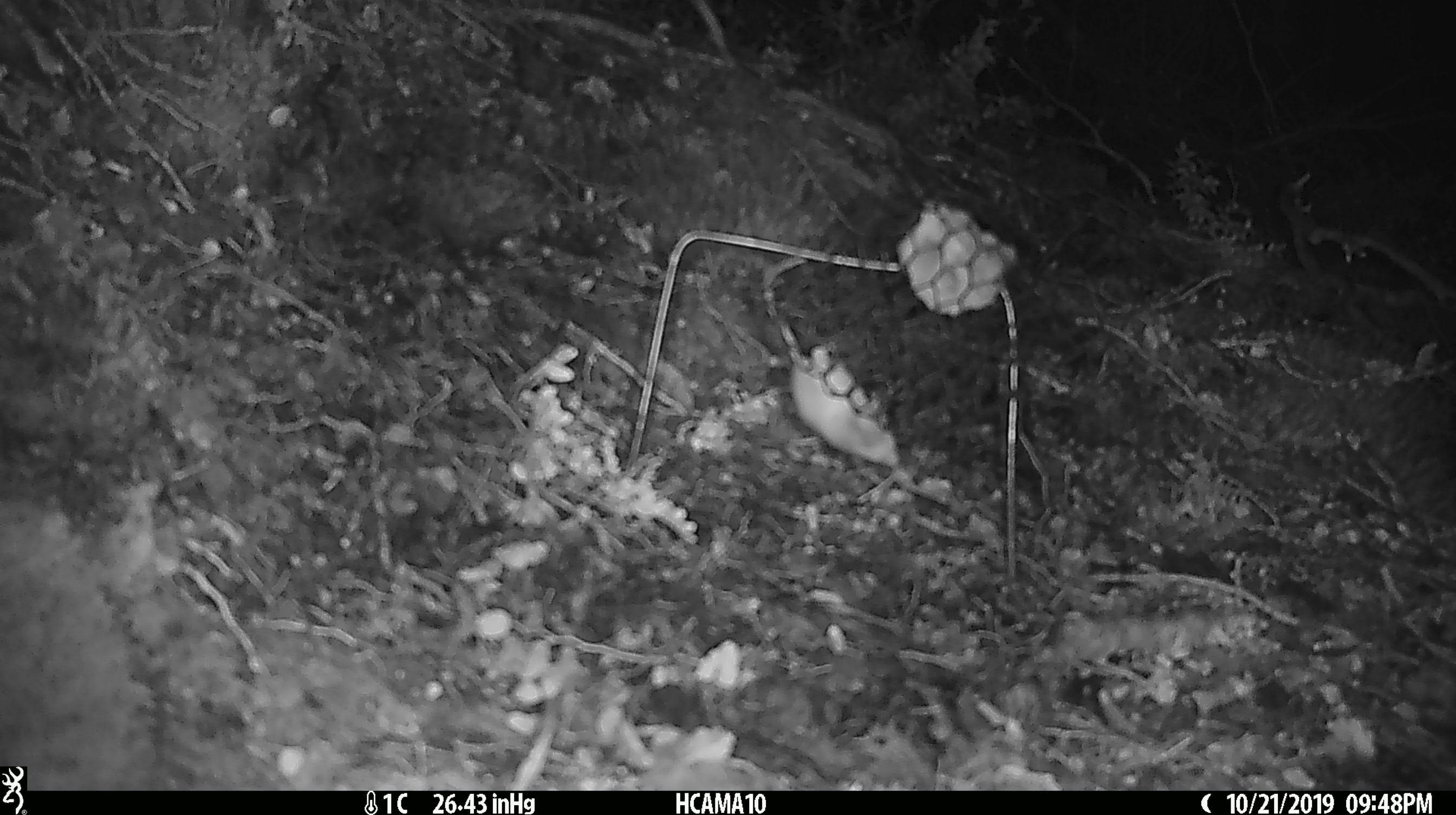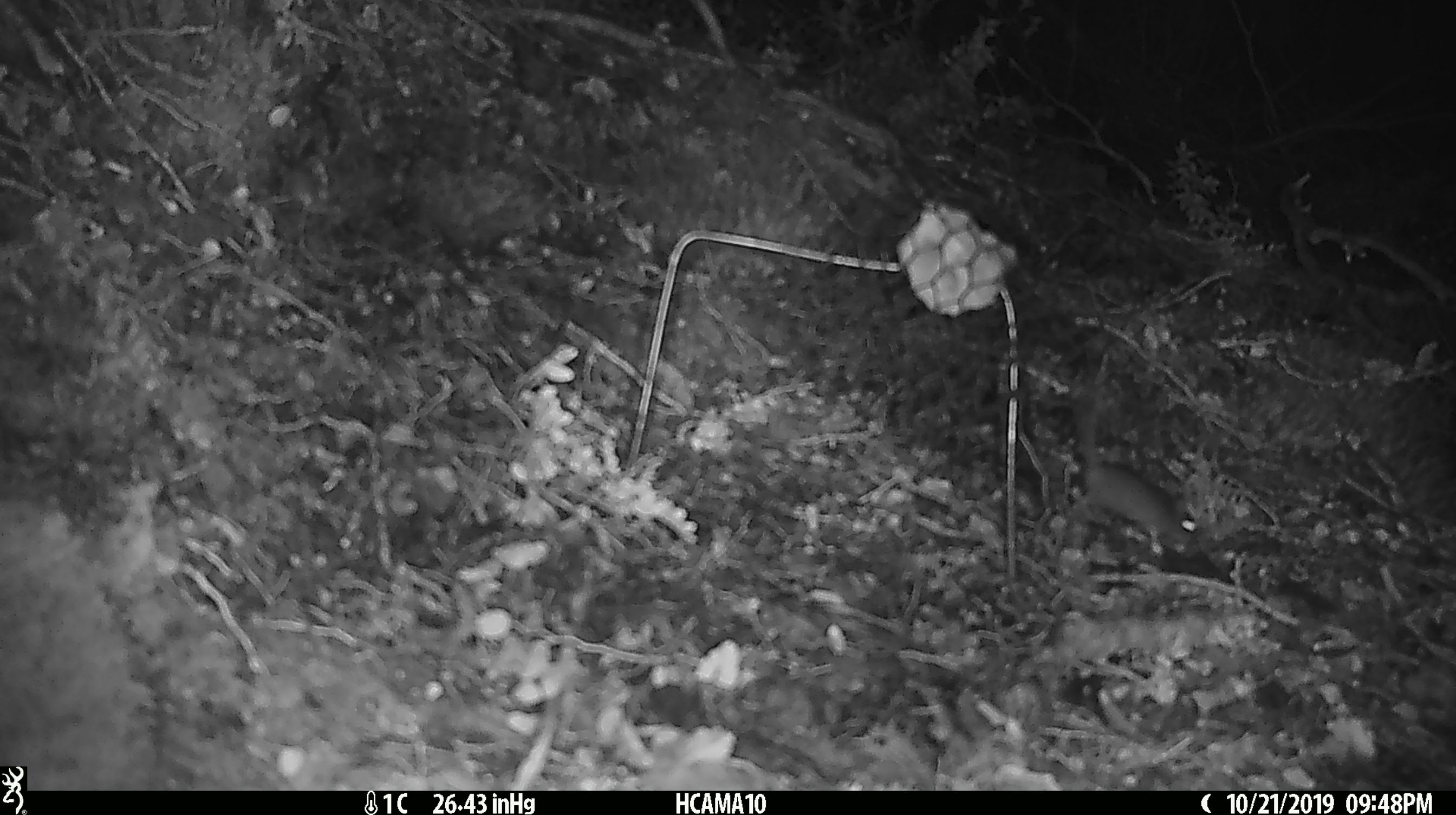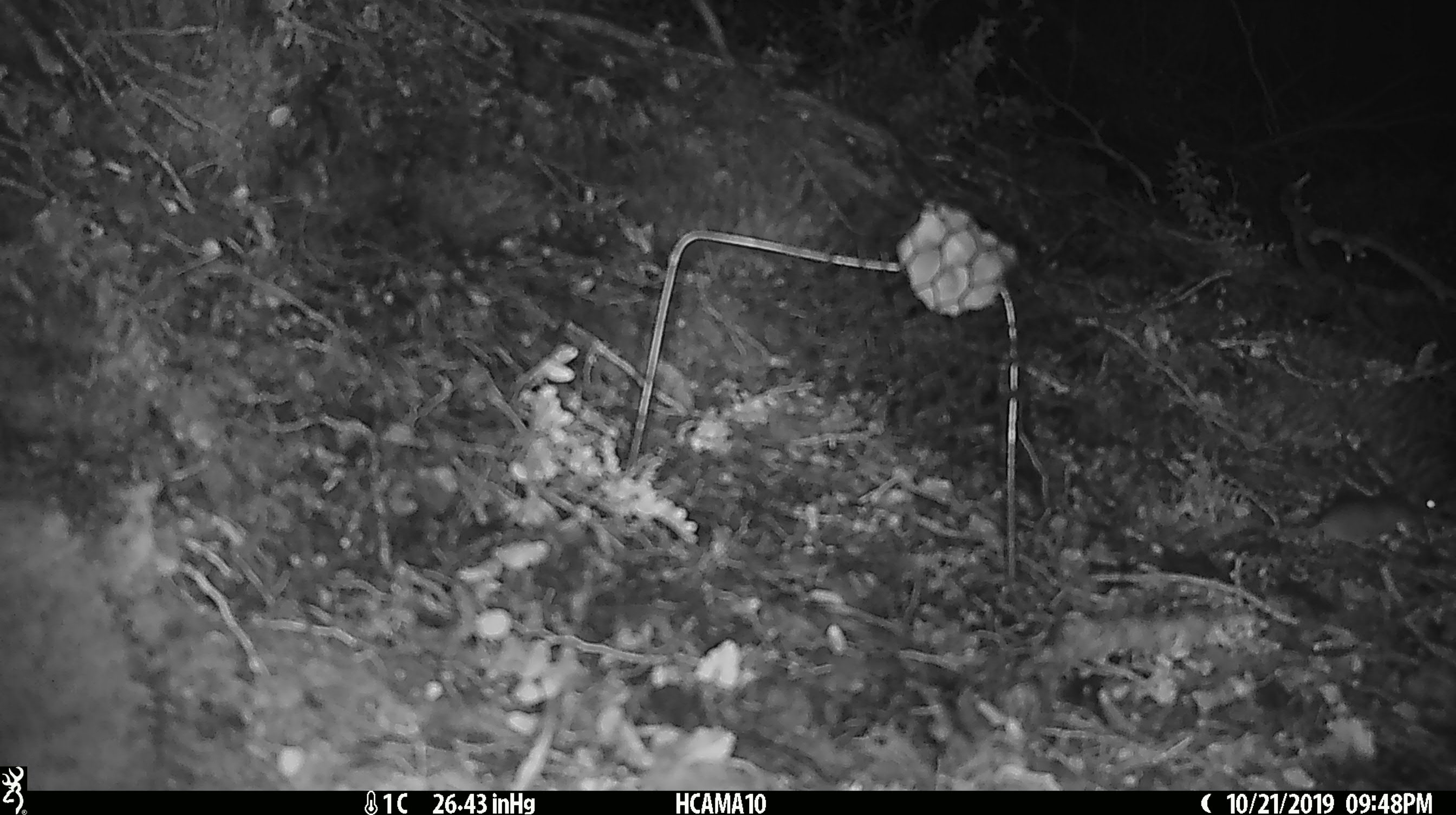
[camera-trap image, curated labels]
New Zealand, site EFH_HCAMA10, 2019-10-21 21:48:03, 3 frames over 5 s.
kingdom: Animalia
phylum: Chordata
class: Mammalia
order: Rodentia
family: Muridae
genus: Mus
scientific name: Mus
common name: mouse